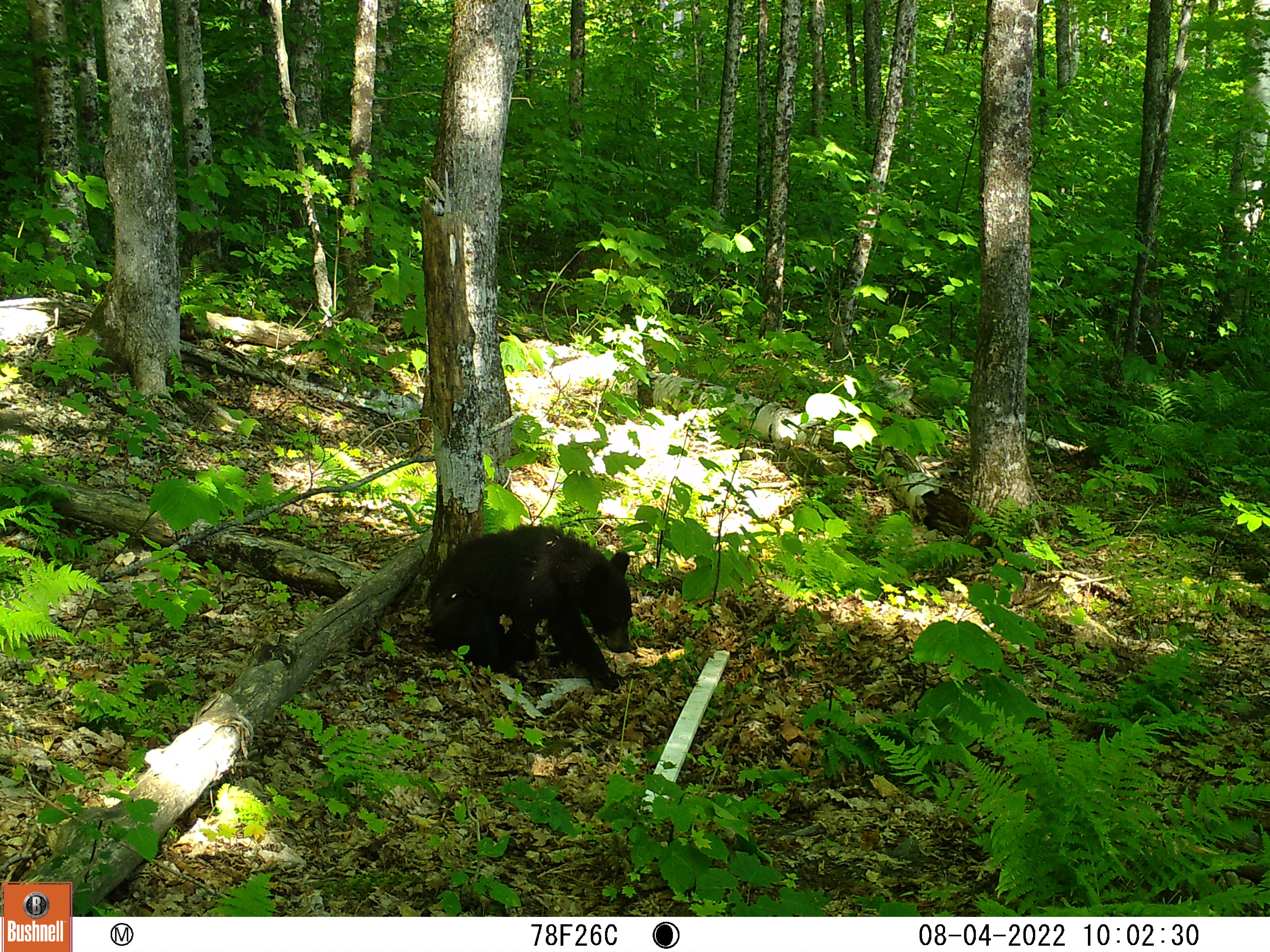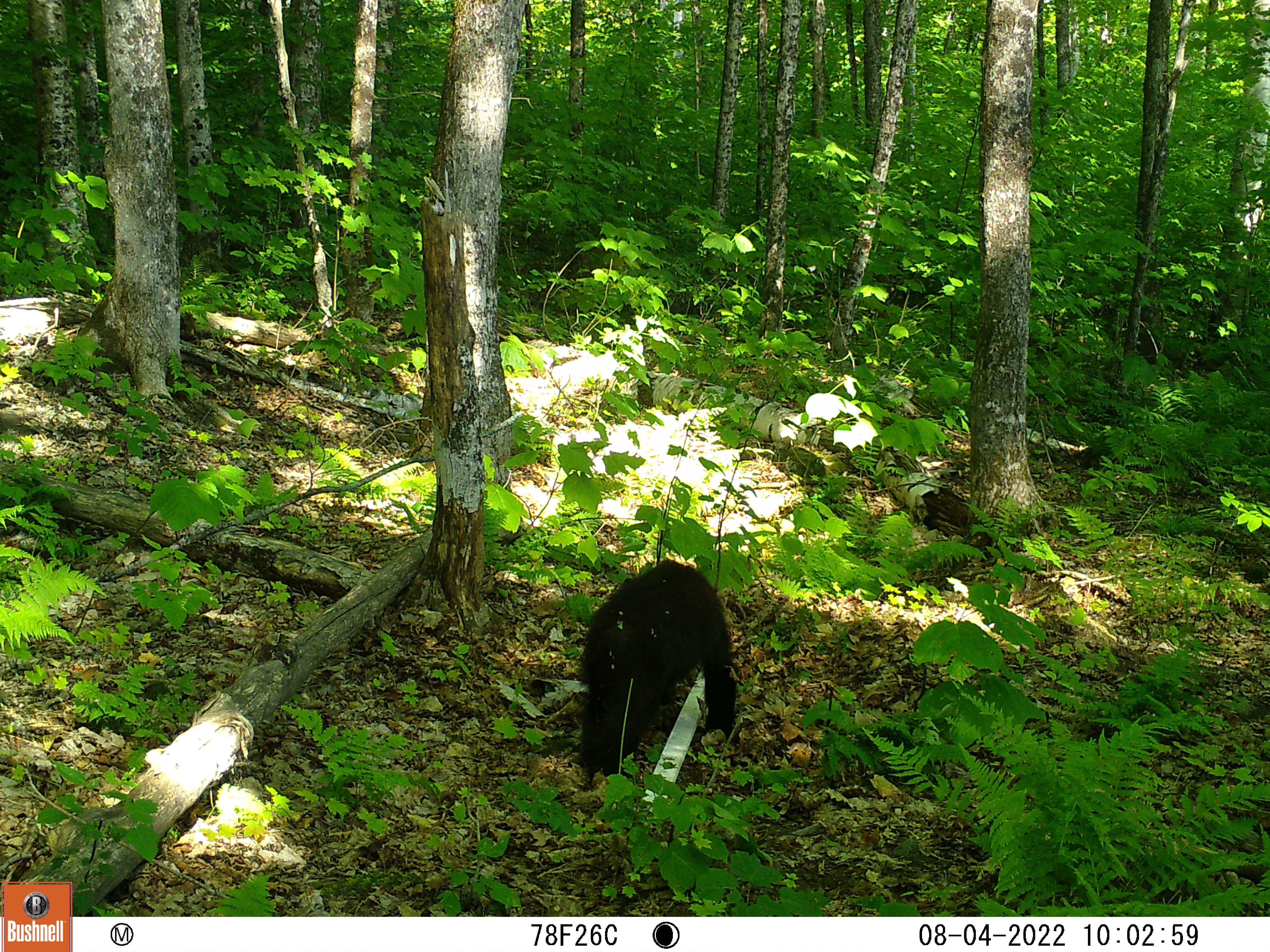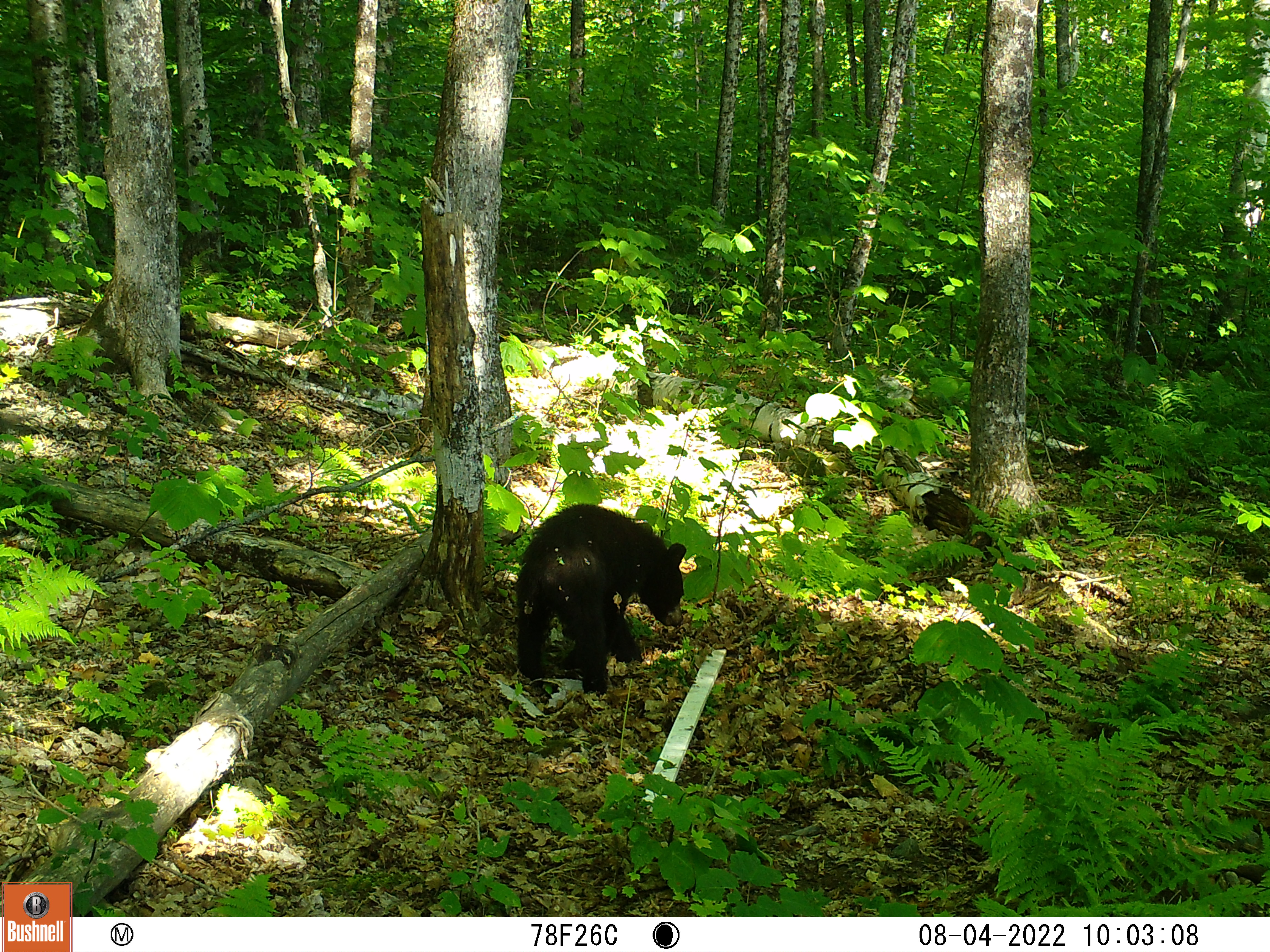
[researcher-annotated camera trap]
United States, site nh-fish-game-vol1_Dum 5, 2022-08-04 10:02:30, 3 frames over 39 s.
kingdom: Animalia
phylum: Chordata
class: Mammalia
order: Carnivora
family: Ursidae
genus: Ursus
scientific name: Ursus americanus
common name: black bear